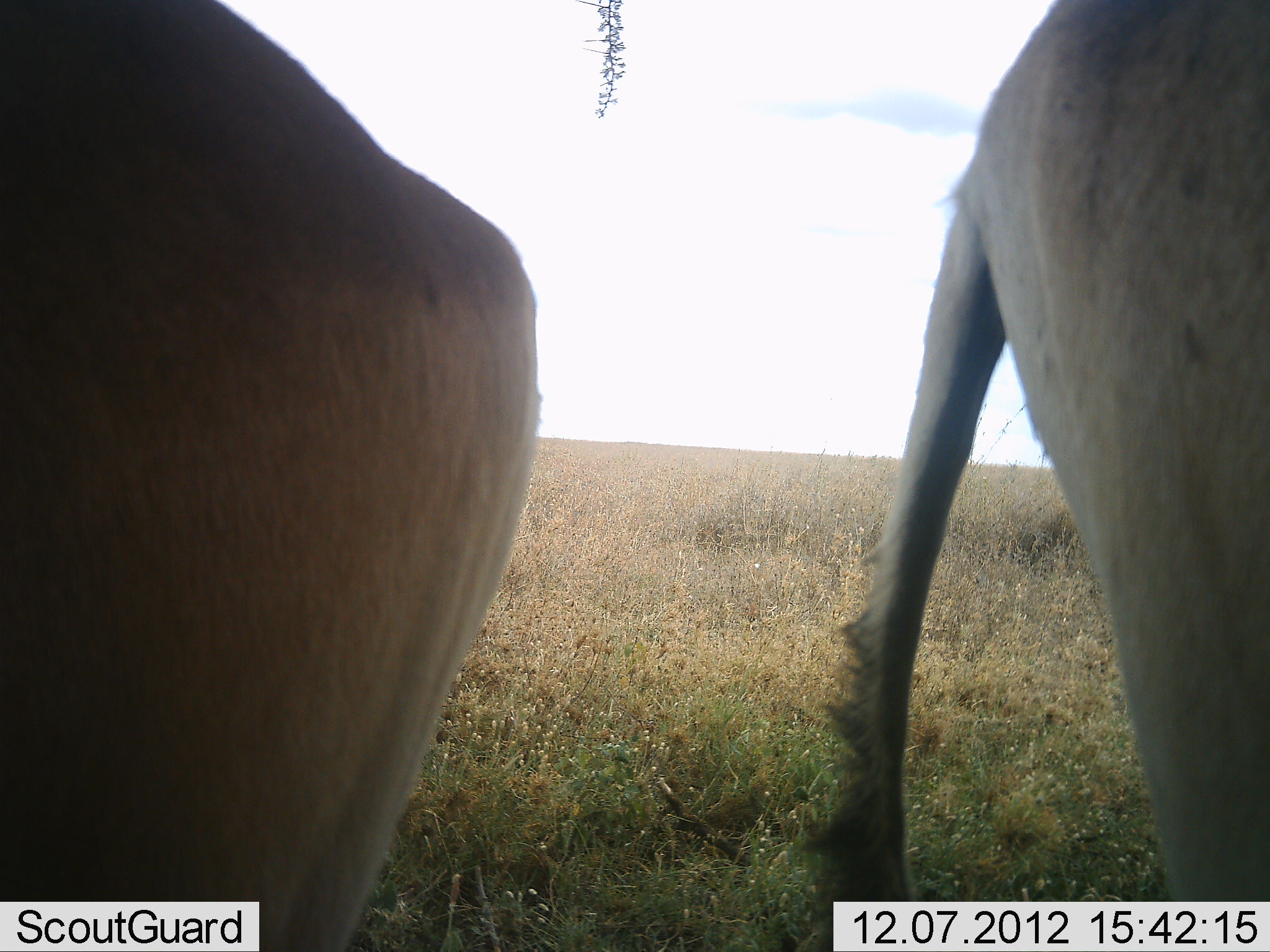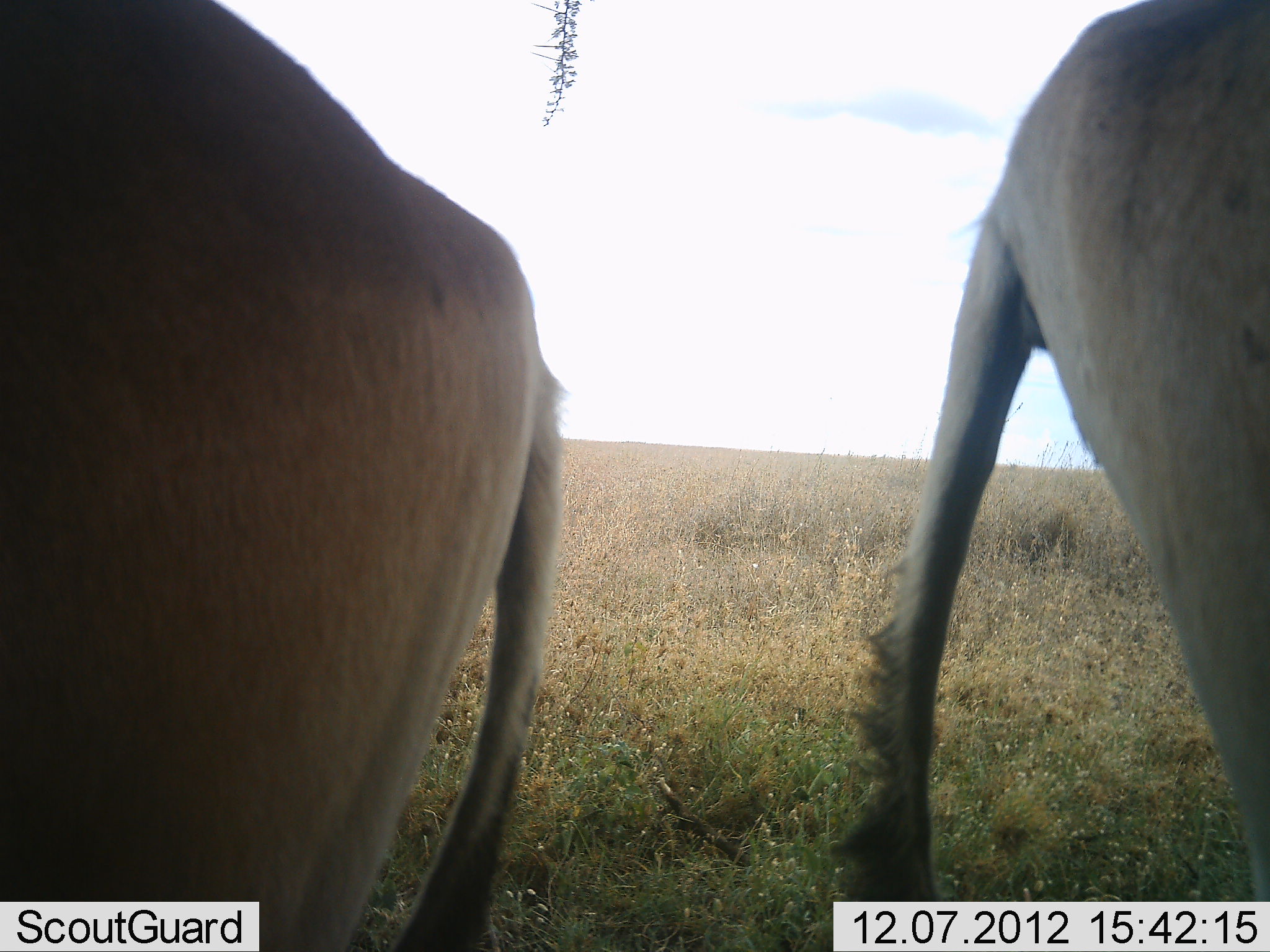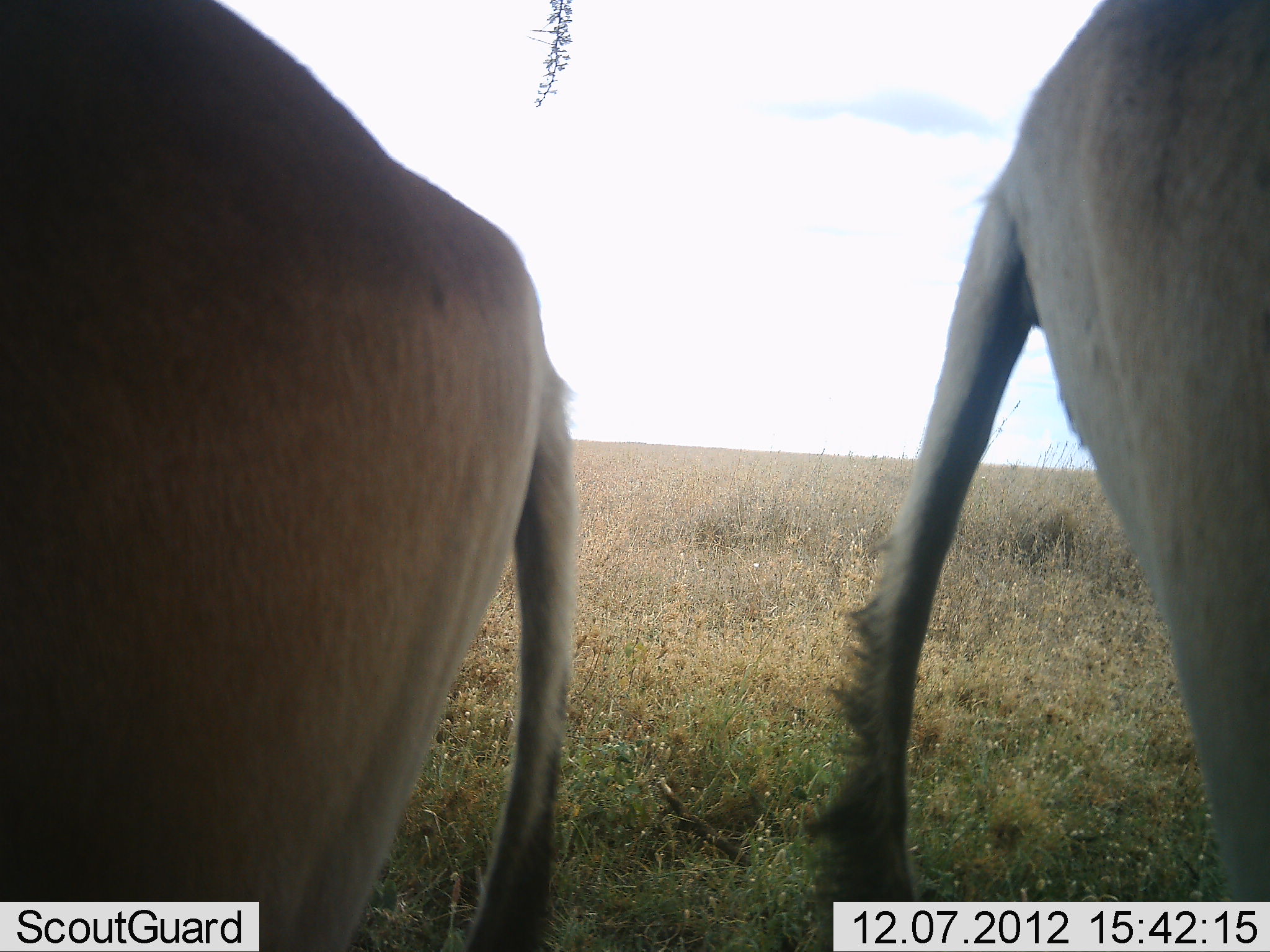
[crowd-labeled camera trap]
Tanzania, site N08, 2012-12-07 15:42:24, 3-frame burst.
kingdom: Animalia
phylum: Chordata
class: Mammalia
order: Artiodactyla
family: Bovidae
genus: Alcelaphus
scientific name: Alcelaphus buselaphus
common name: hartebeest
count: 2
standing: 100%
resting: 0%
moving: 0%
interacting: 0%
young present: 0%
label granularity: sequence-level